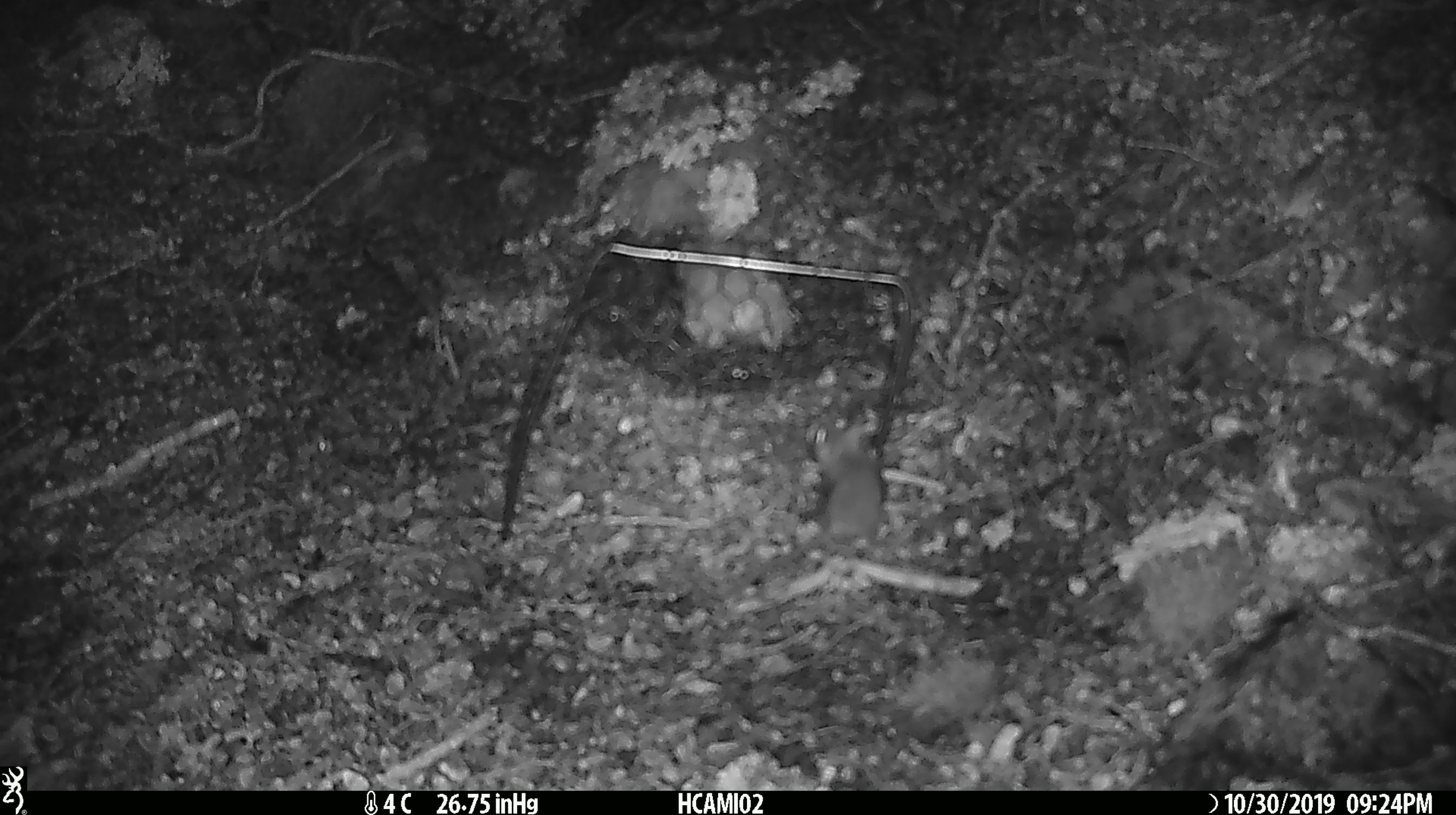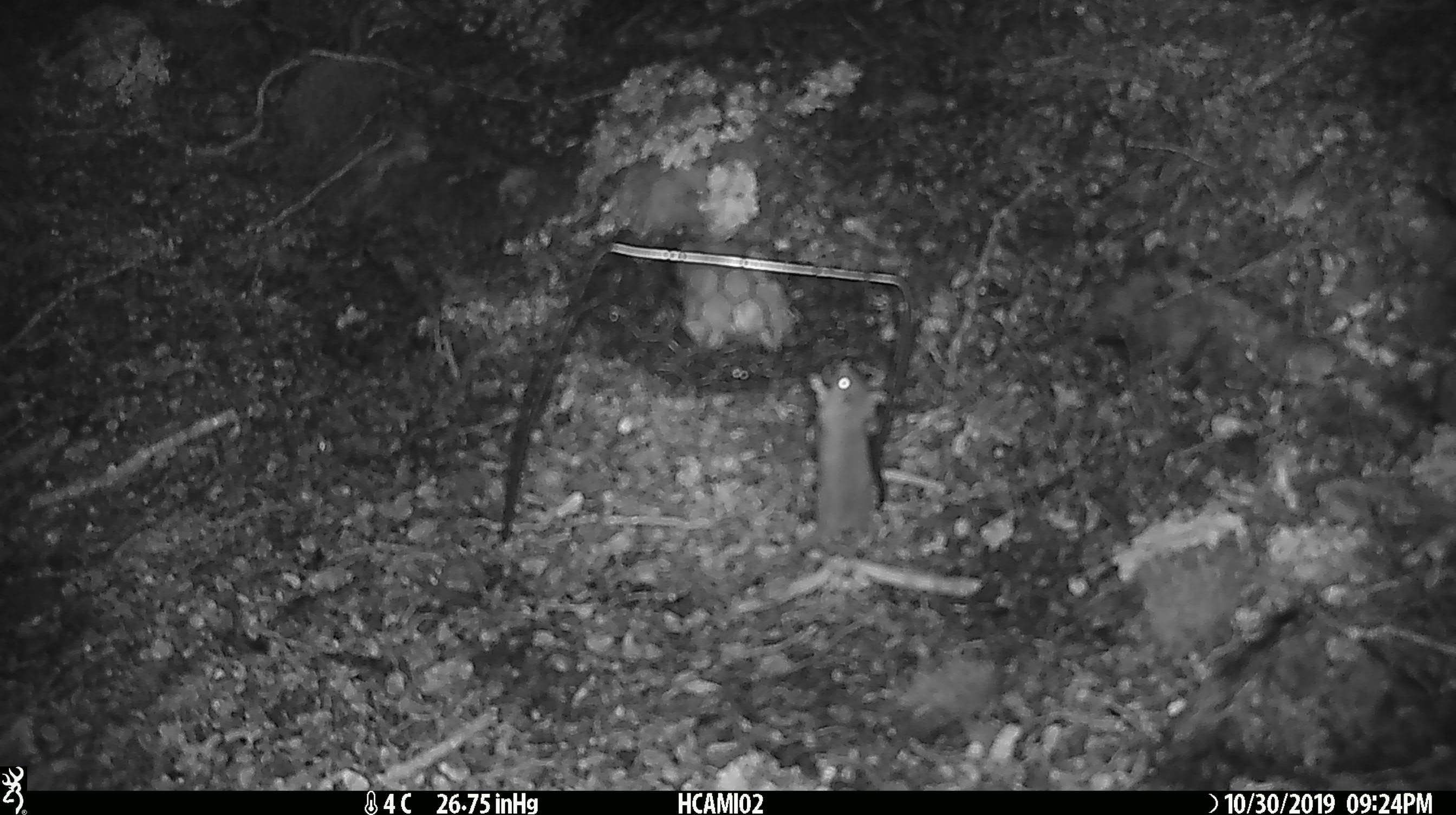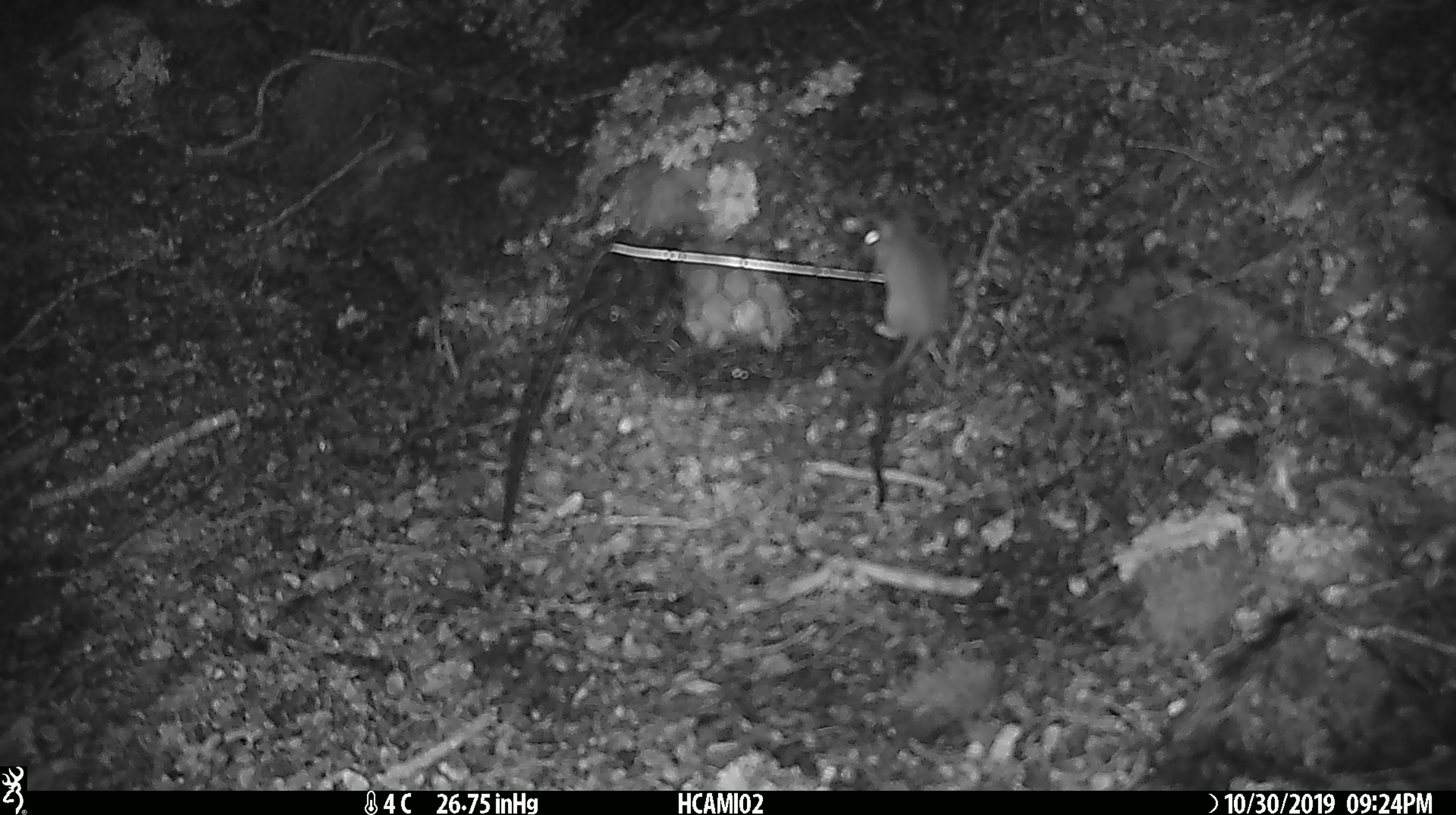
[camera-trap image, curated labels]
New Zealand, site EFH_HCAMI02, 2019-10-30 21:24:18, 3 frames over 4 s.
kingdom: Animalia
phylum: Chordata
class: Mammalia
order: Rodentia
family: Muridae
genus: Mus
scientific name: Mus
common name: mouse